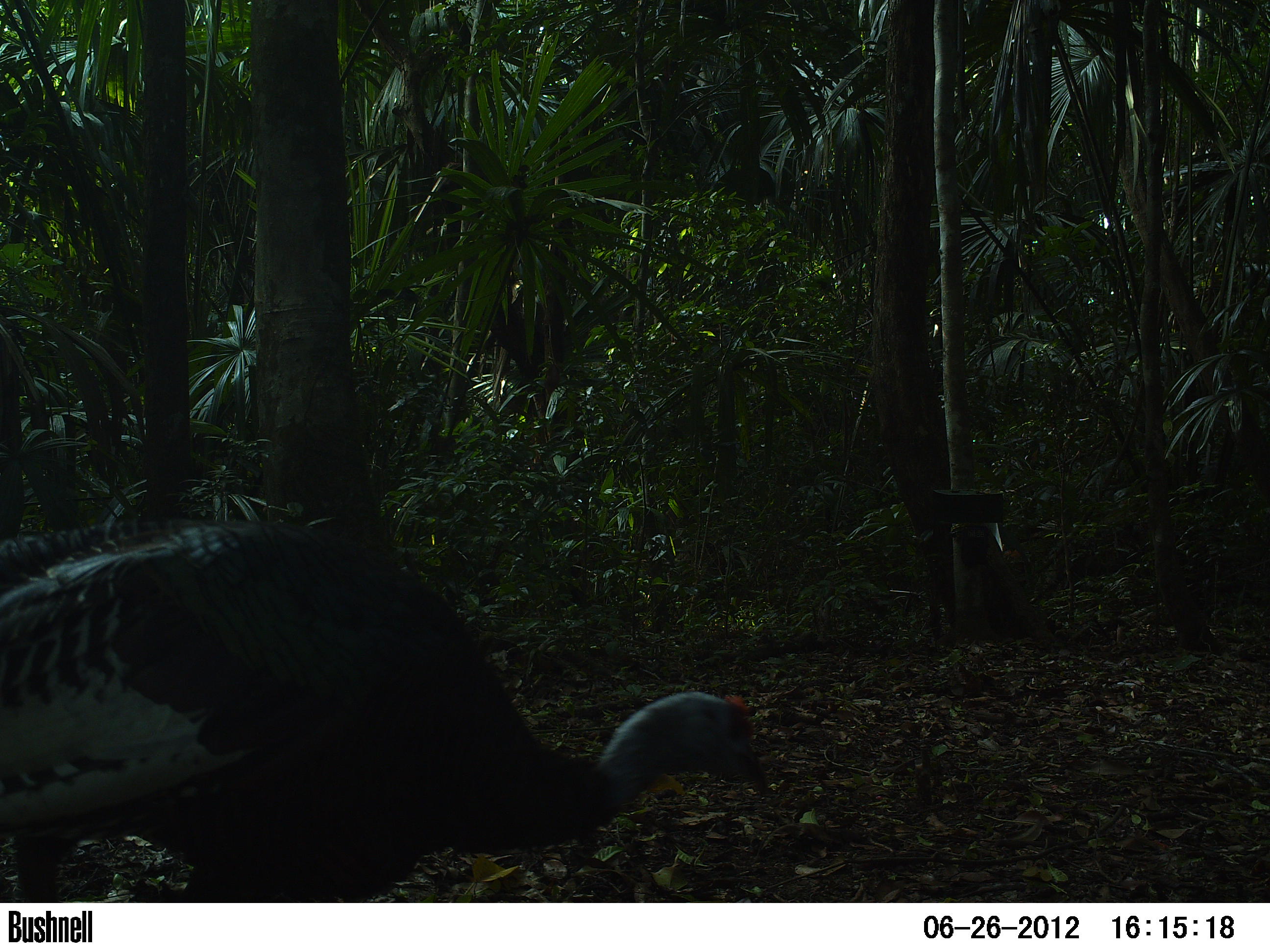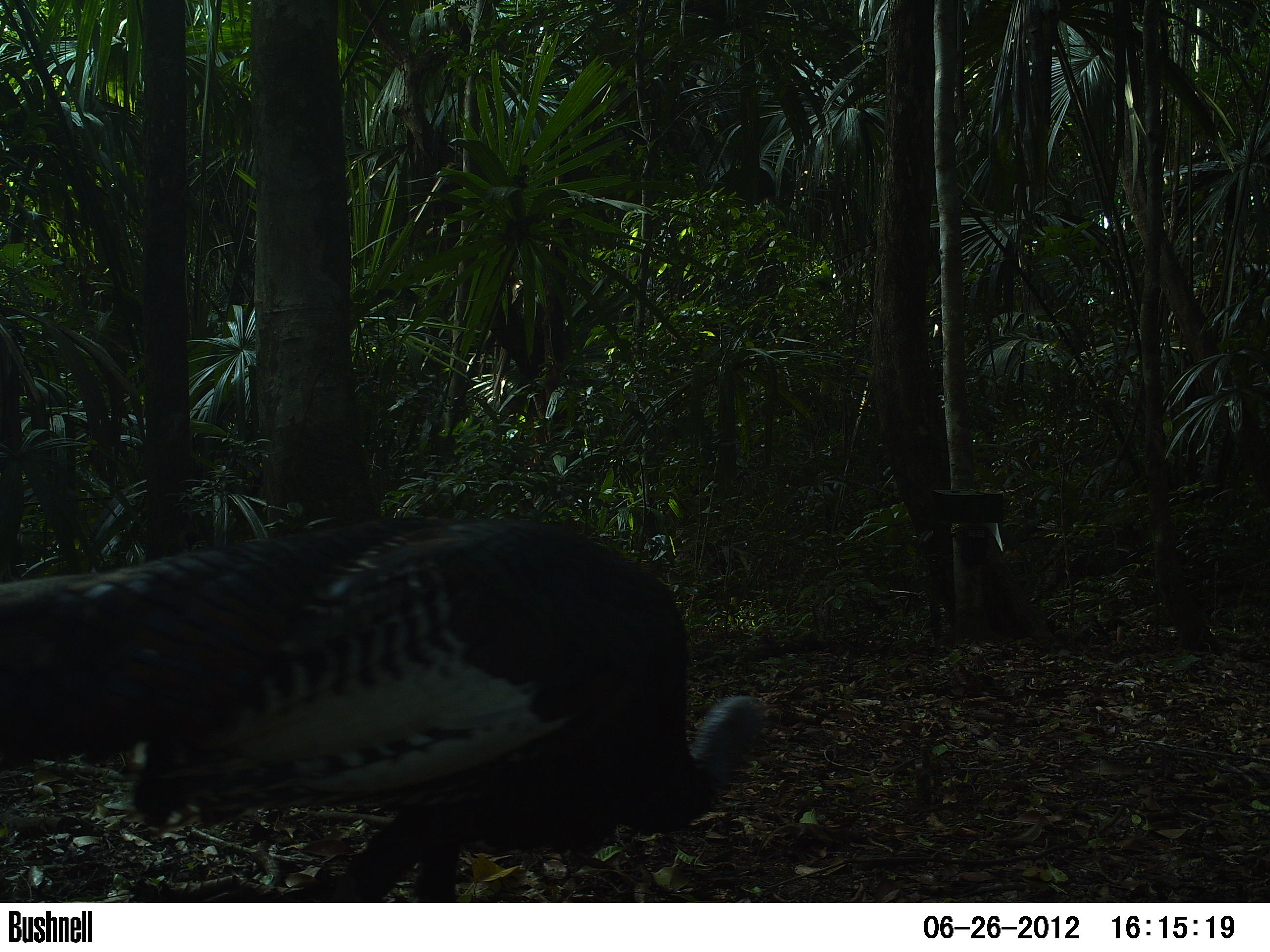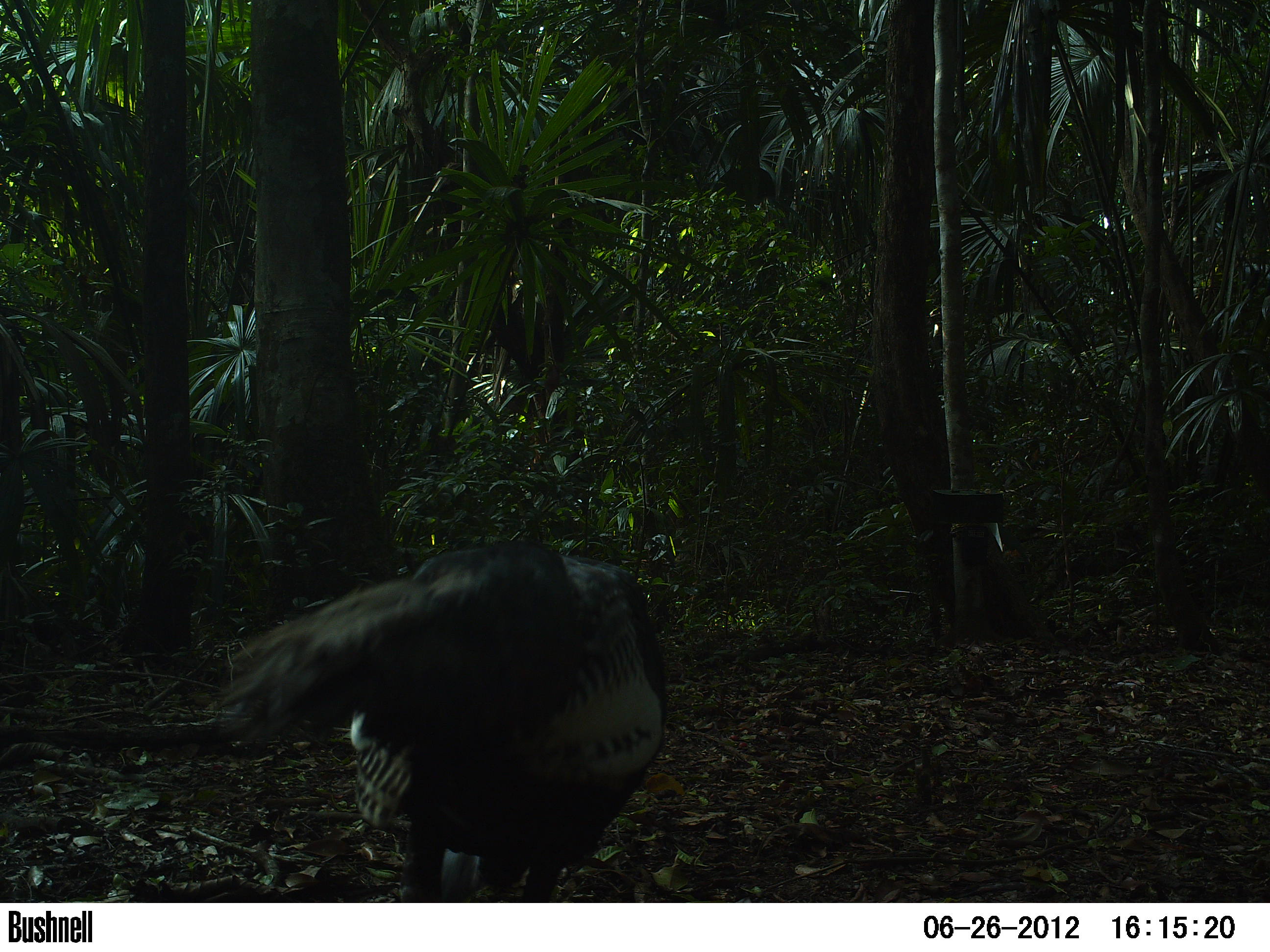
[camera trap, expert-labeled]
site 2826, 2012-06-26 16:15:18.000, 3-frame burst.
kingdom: Animalia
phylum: Chordata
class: Aves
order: Galliformes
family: Phasianidae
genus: Meleagris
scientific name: Meleagris ocellata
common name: ocellated turkey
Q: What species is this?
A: Meleagris ocellata (ocellated turkey).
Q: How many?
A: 2.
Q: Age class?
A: Adult.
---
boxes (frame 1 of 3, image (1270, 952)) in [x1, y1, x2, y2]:
meleagris ocellata: [0, 519, 771, 902]